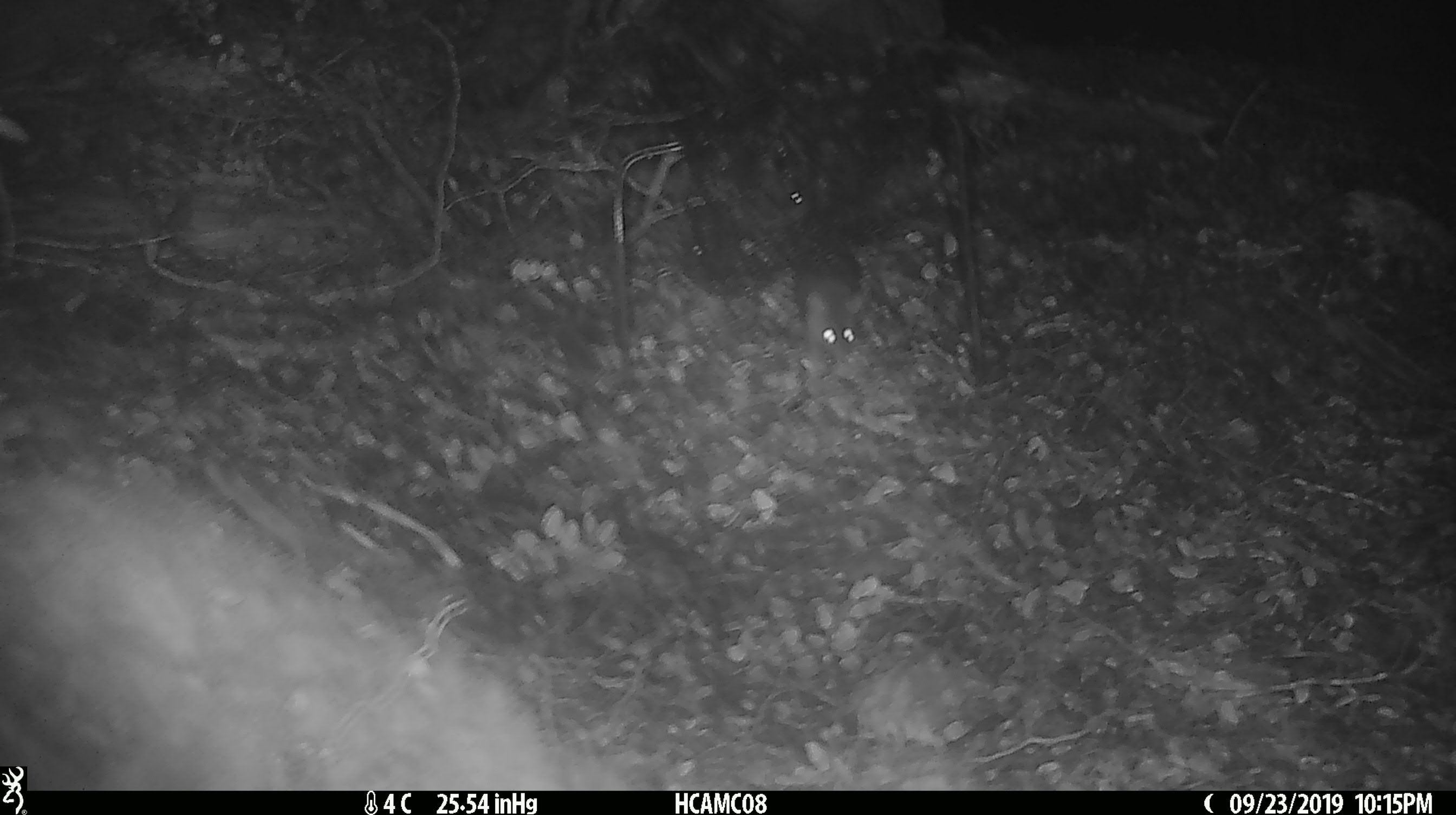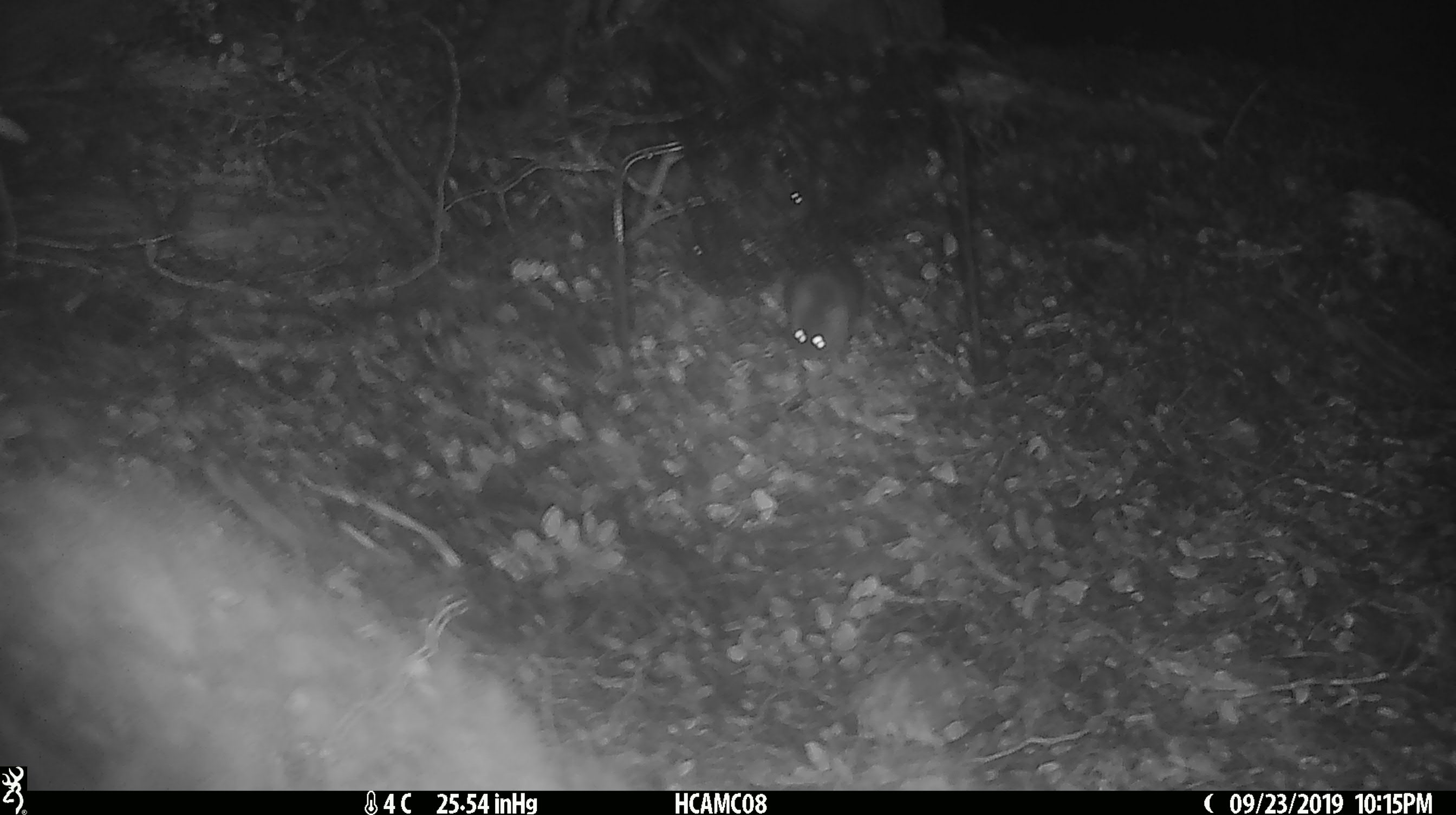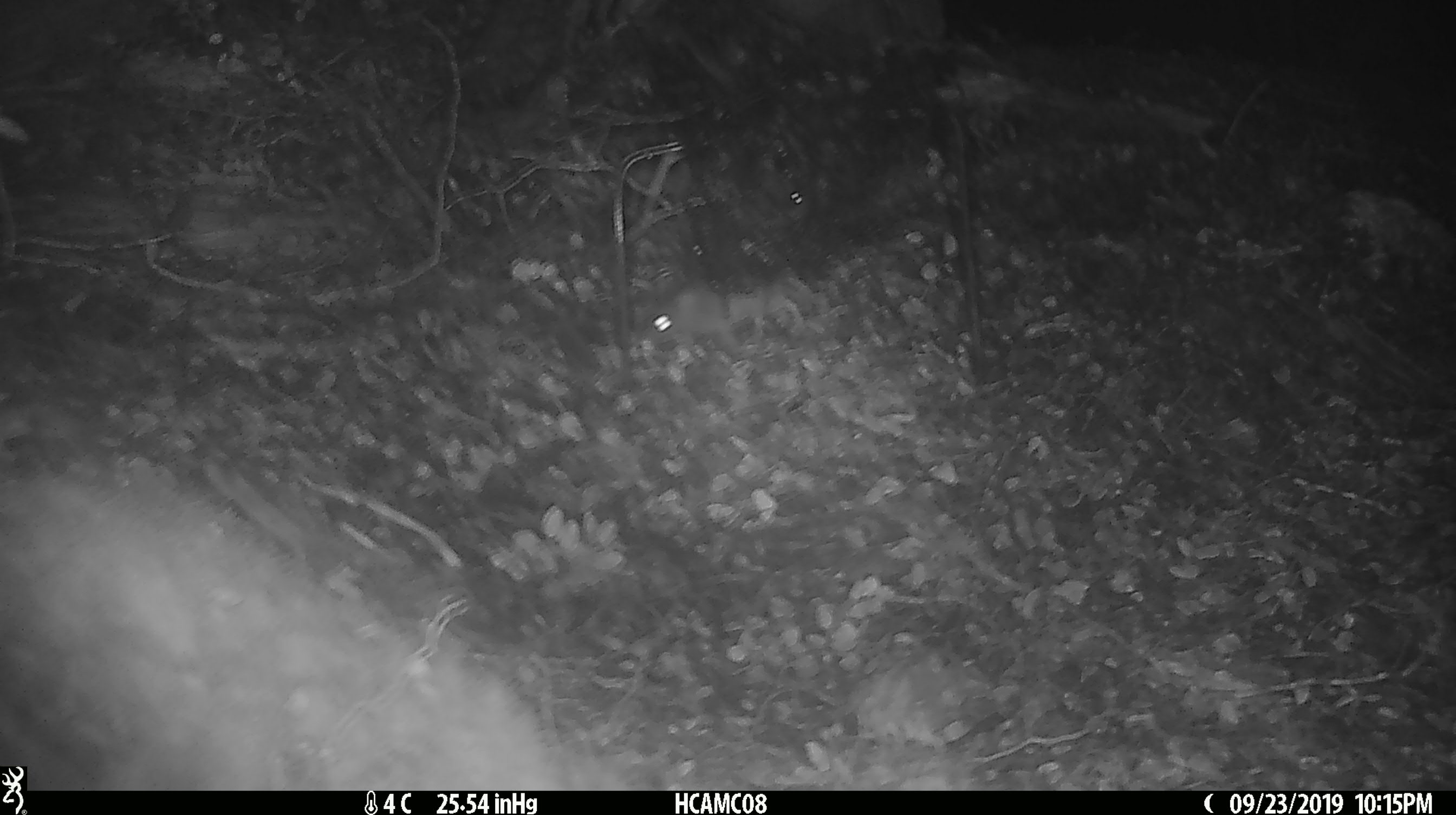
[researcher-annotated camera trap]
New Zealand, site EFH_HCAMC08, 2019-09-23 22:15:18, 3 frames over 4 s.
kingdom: Animalia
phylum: Chordata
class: Mammalia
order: Rodentia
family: Muridae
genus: Mus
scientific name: Mus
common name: mouse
Mouse (Mus).